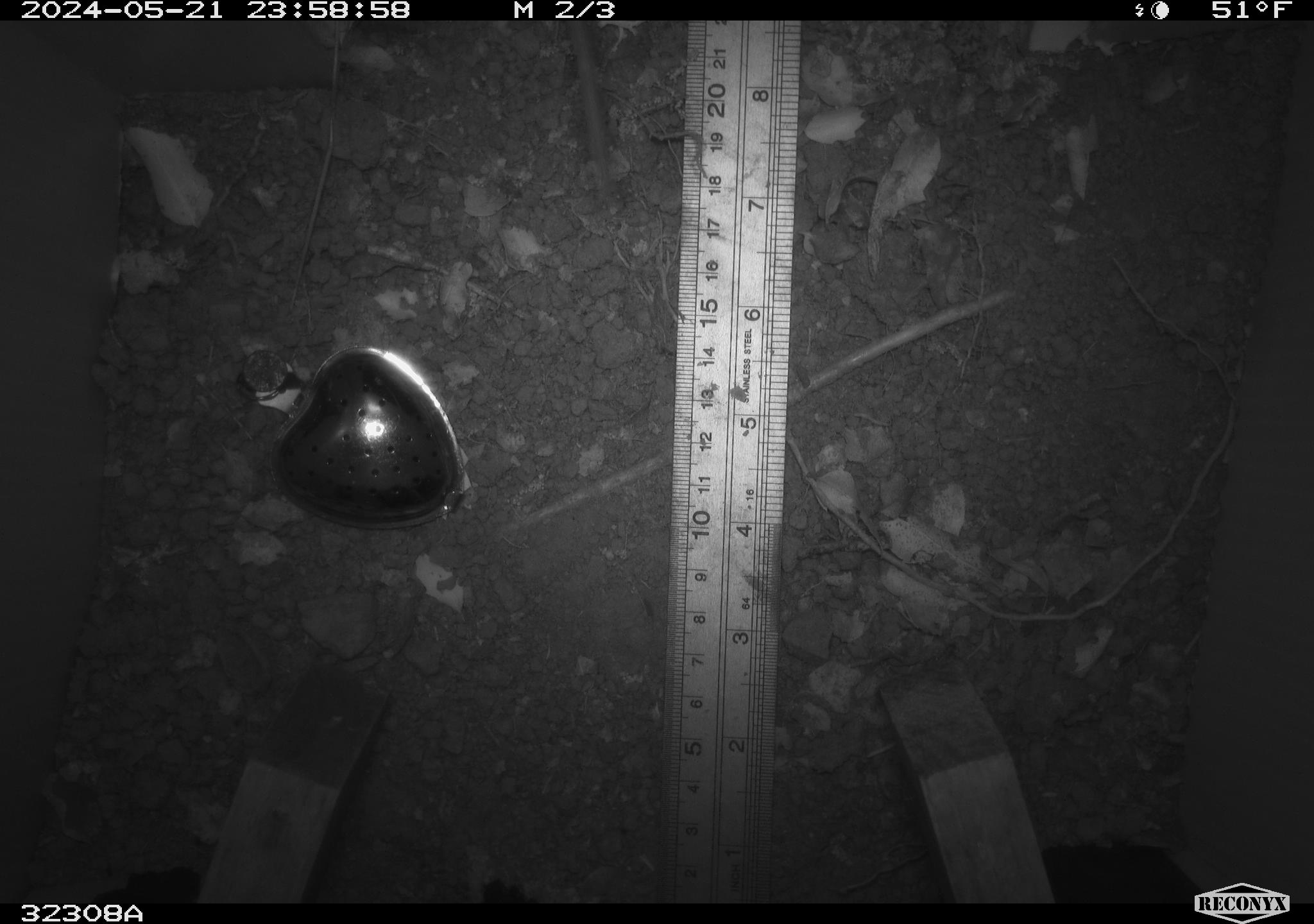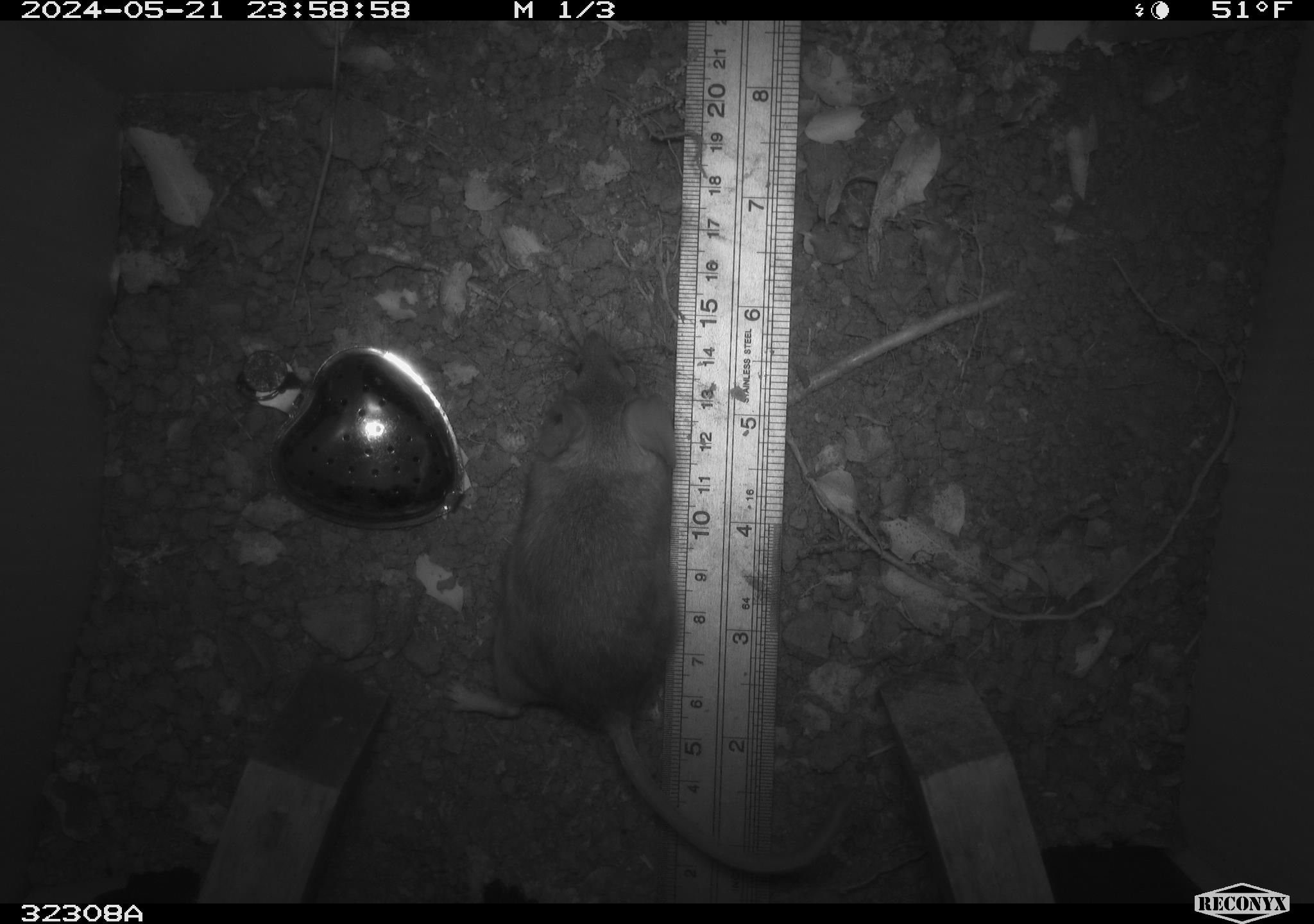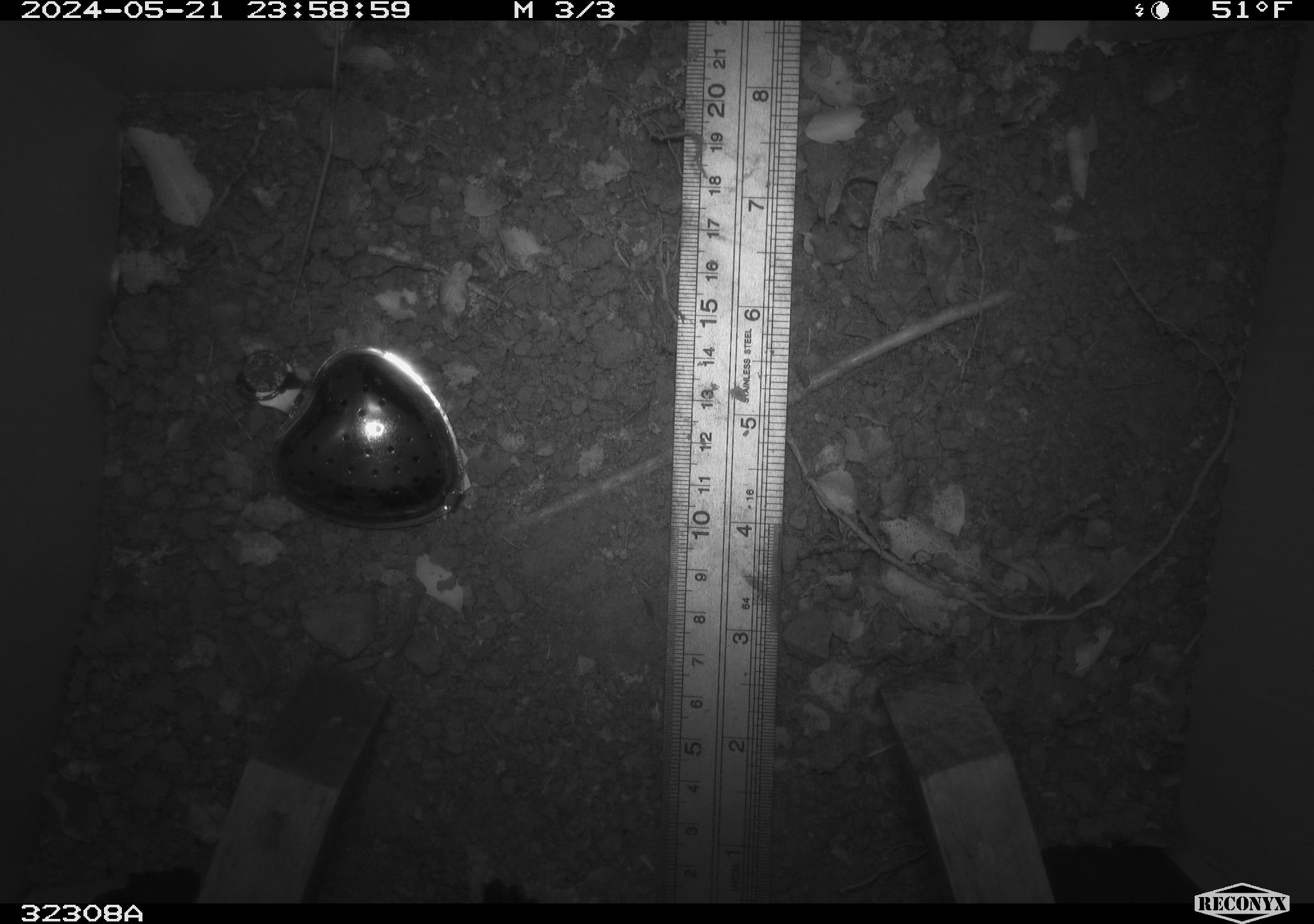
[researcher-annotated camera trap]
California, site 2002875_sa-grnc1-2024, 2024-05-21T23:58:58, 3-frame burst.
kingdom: Animalia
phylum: Chordata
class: Mammalia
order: Rodentia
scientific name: Rodentia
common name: rodent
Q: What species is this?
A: Rodent (Rodentia).